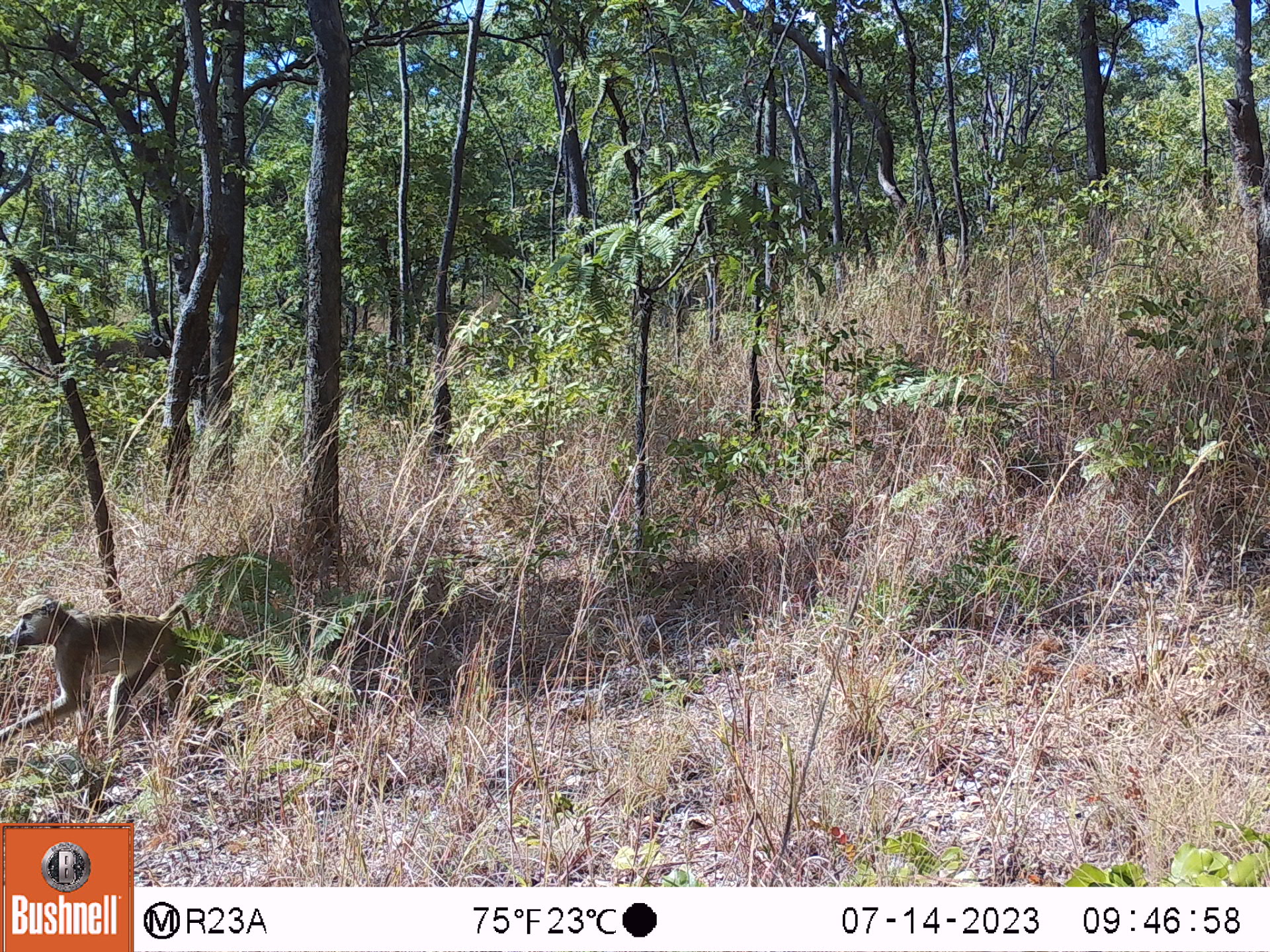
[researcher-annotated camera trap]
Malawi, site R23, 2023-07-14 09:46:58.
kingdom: Animalia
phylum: Chordata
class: Mammalia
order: Primates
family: Cercopithecidae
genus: Papio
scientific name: Papio cynocephalus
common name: yellow baboon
Yellow baboon (Papio cynocephalus), count 1.